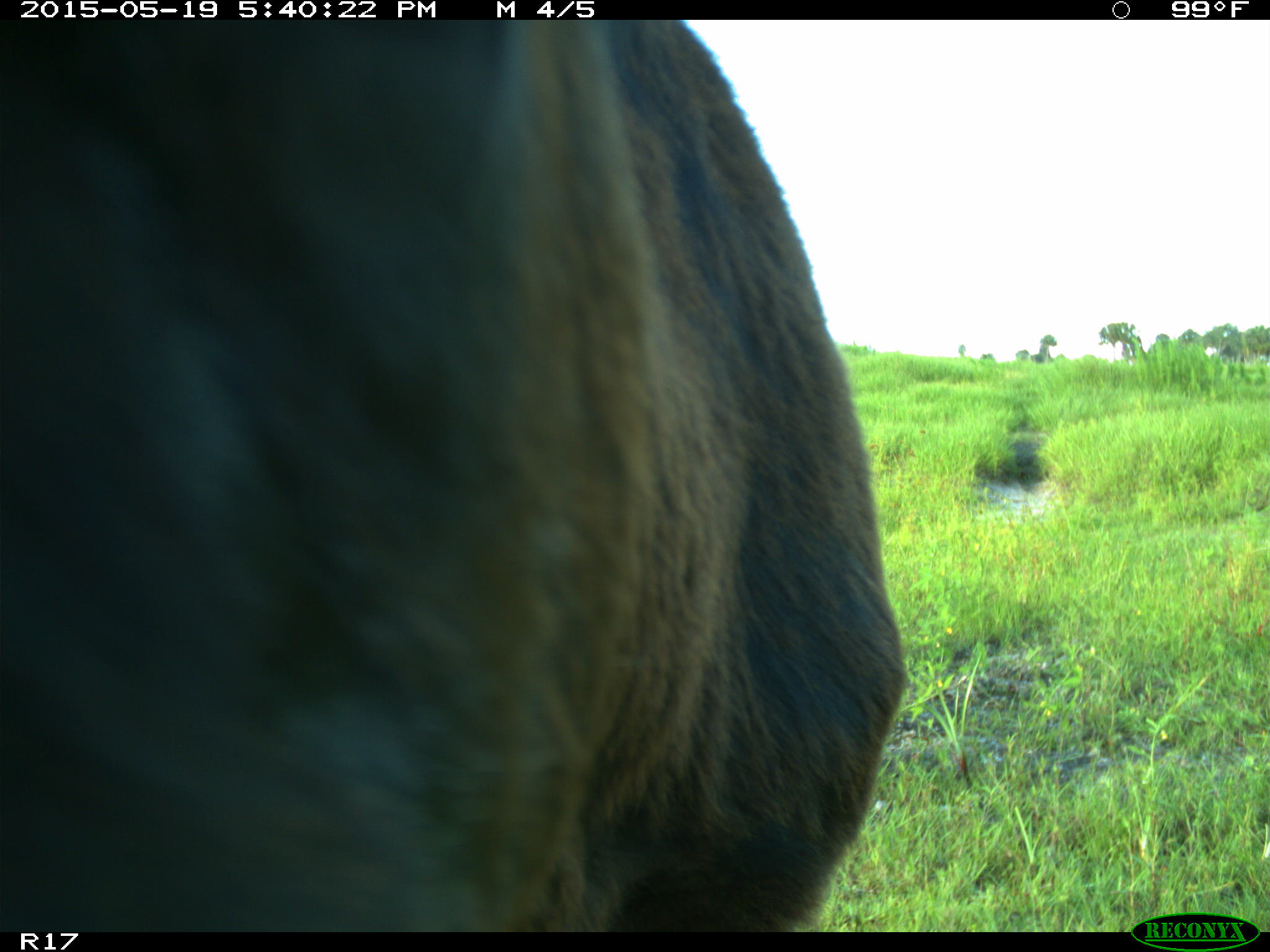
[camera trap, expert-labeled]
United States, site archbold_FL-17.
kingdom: Animalia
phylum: Chordata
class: Mammalia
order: Artiodactyla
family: Bovidae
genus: Bos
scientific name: Bos taurus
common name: domestic cow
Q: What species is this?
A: Bos taurus (domestic cow).